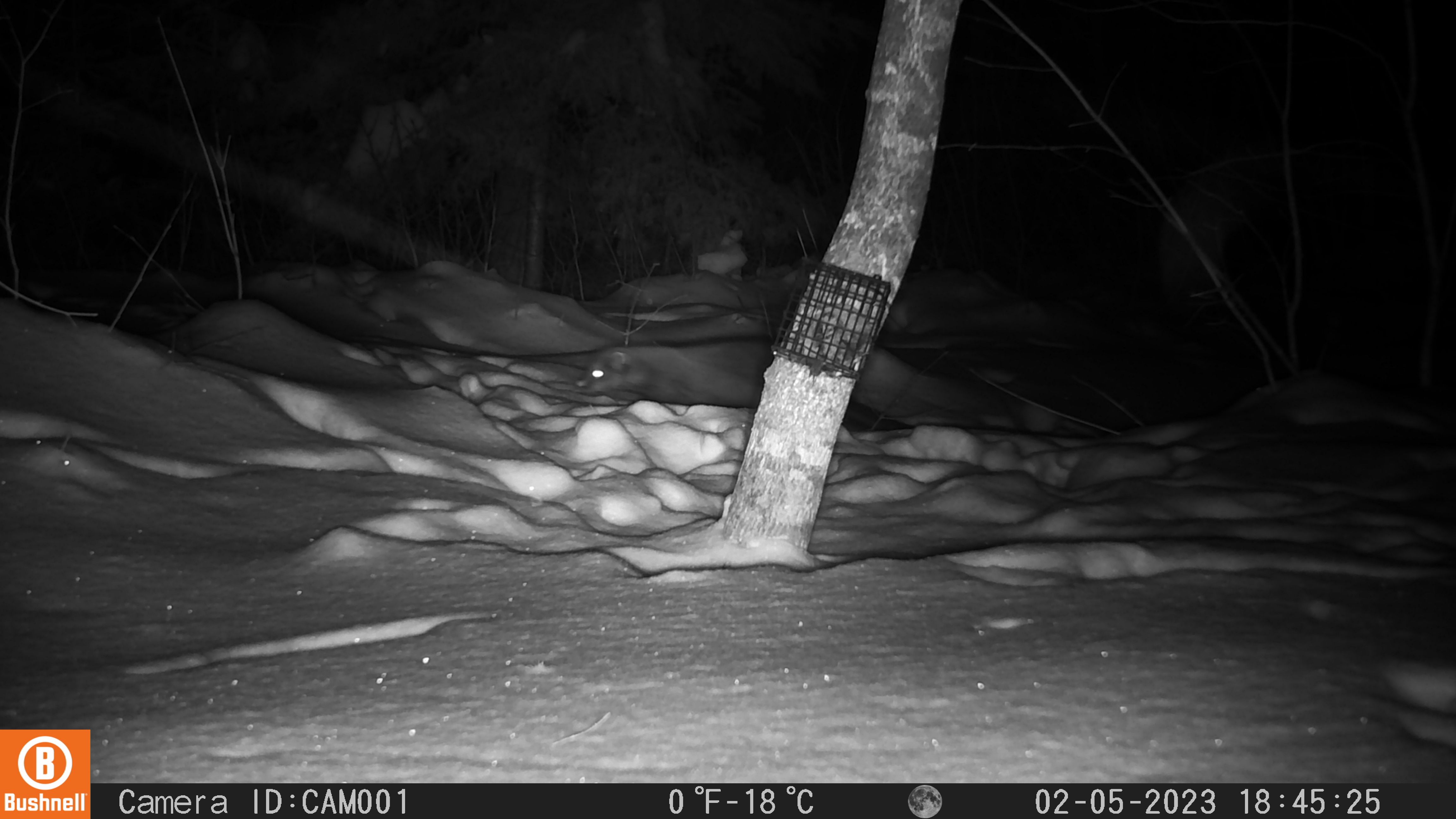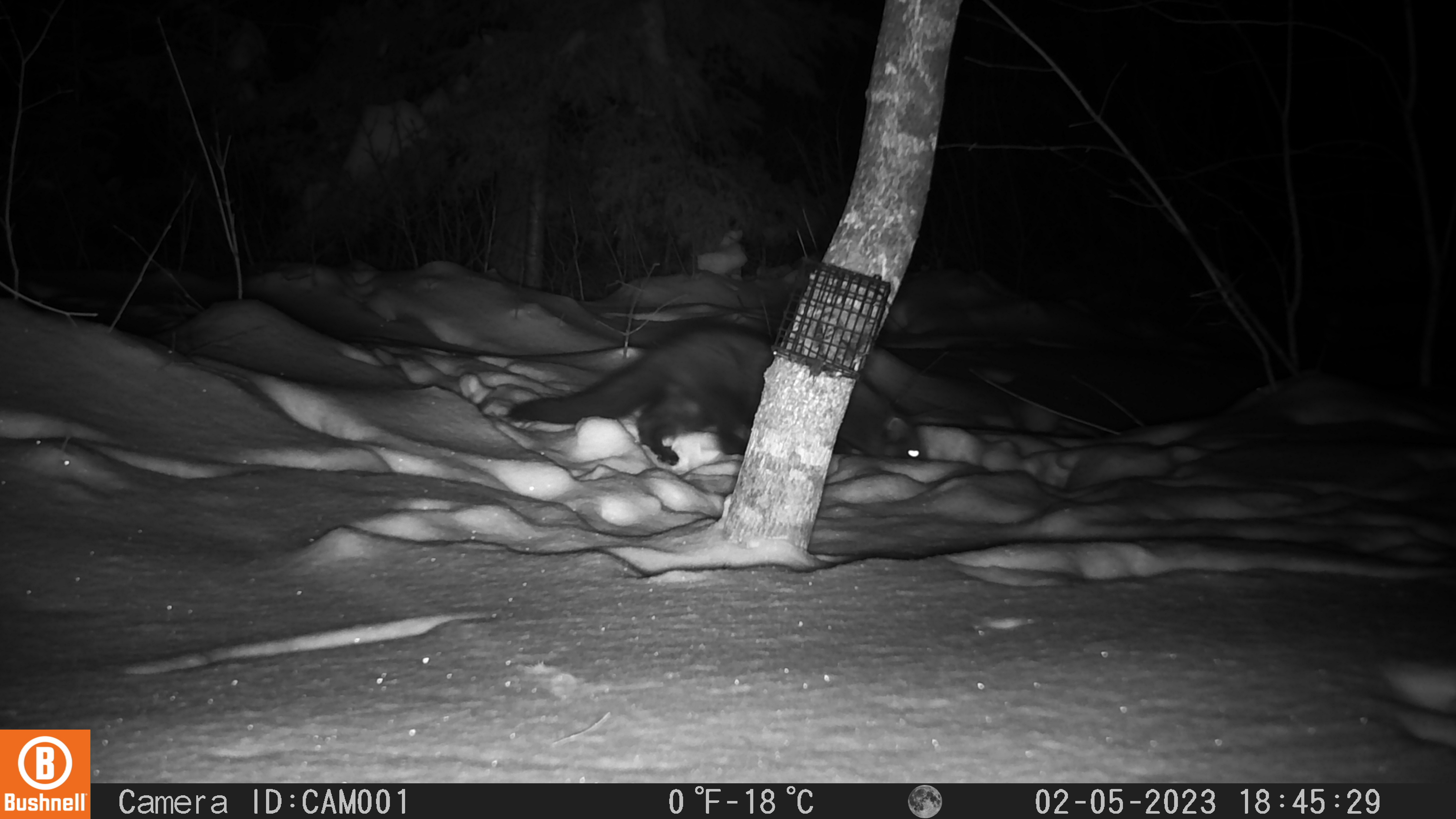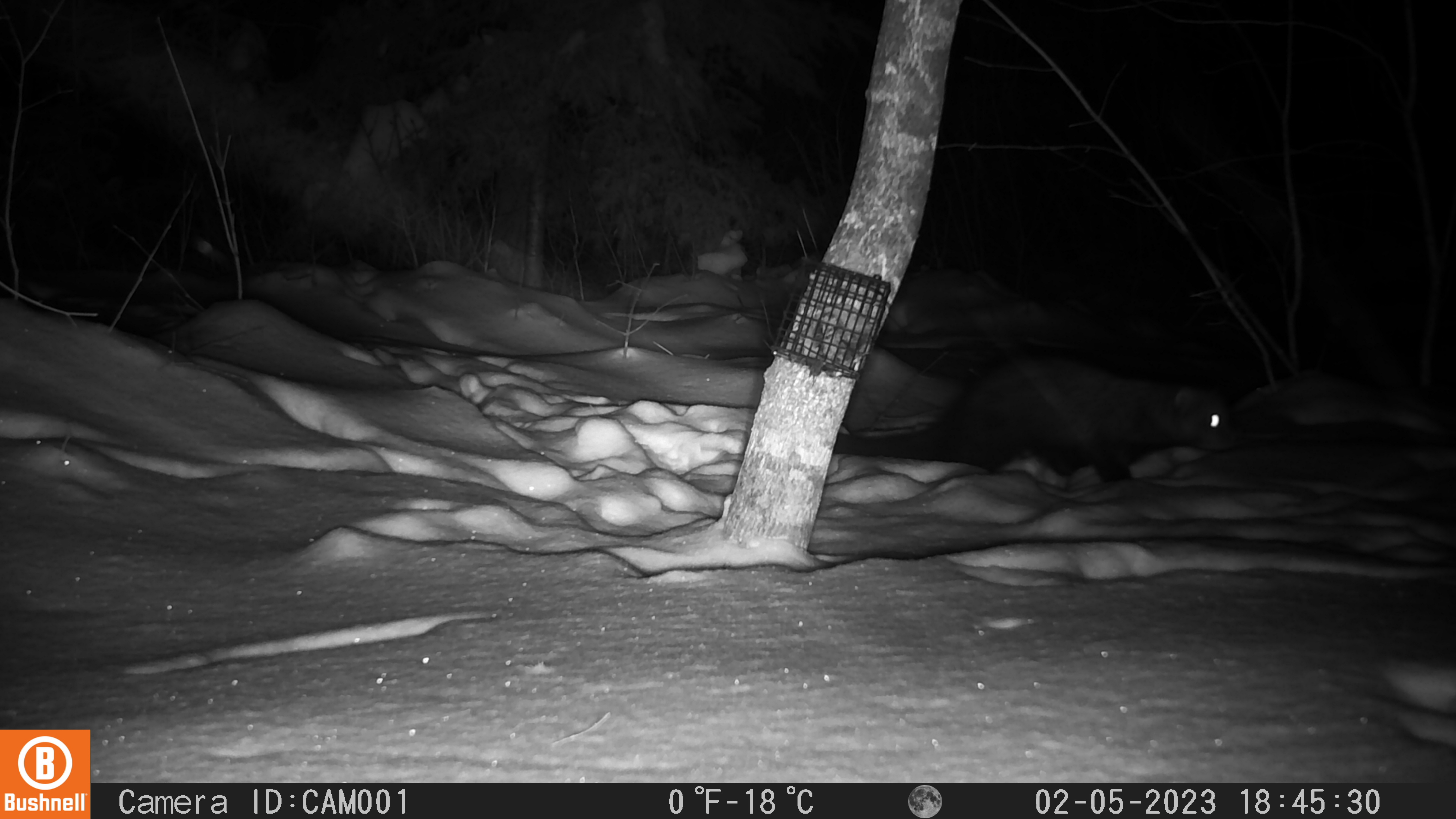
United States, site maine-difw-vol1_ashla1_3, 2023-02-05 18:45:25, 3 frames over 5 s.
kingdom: Animalia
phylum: Chordata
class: Mammalia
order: Carnivora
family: Mustelidae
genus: Pekania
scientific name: Pekania pennanti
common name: fisher